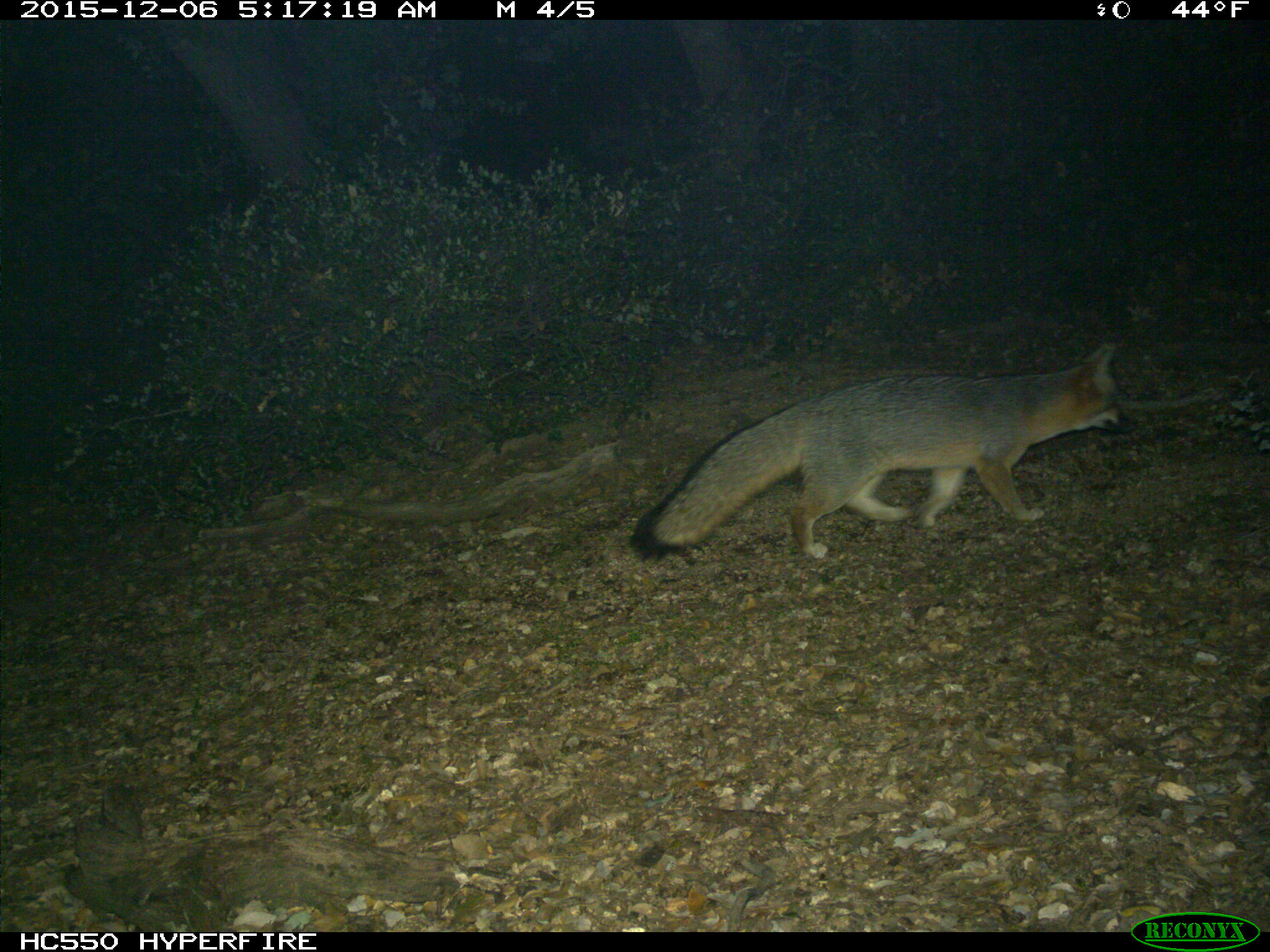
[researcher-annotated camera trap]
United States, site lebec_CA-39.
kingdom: Animalia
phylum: Chordata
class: Mammalia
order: Carnivora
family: Canidae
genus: Urocyon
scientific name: Urocyon cinereoargenteus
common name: gray fox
Urocyon cinereoargenteus (gray fox).